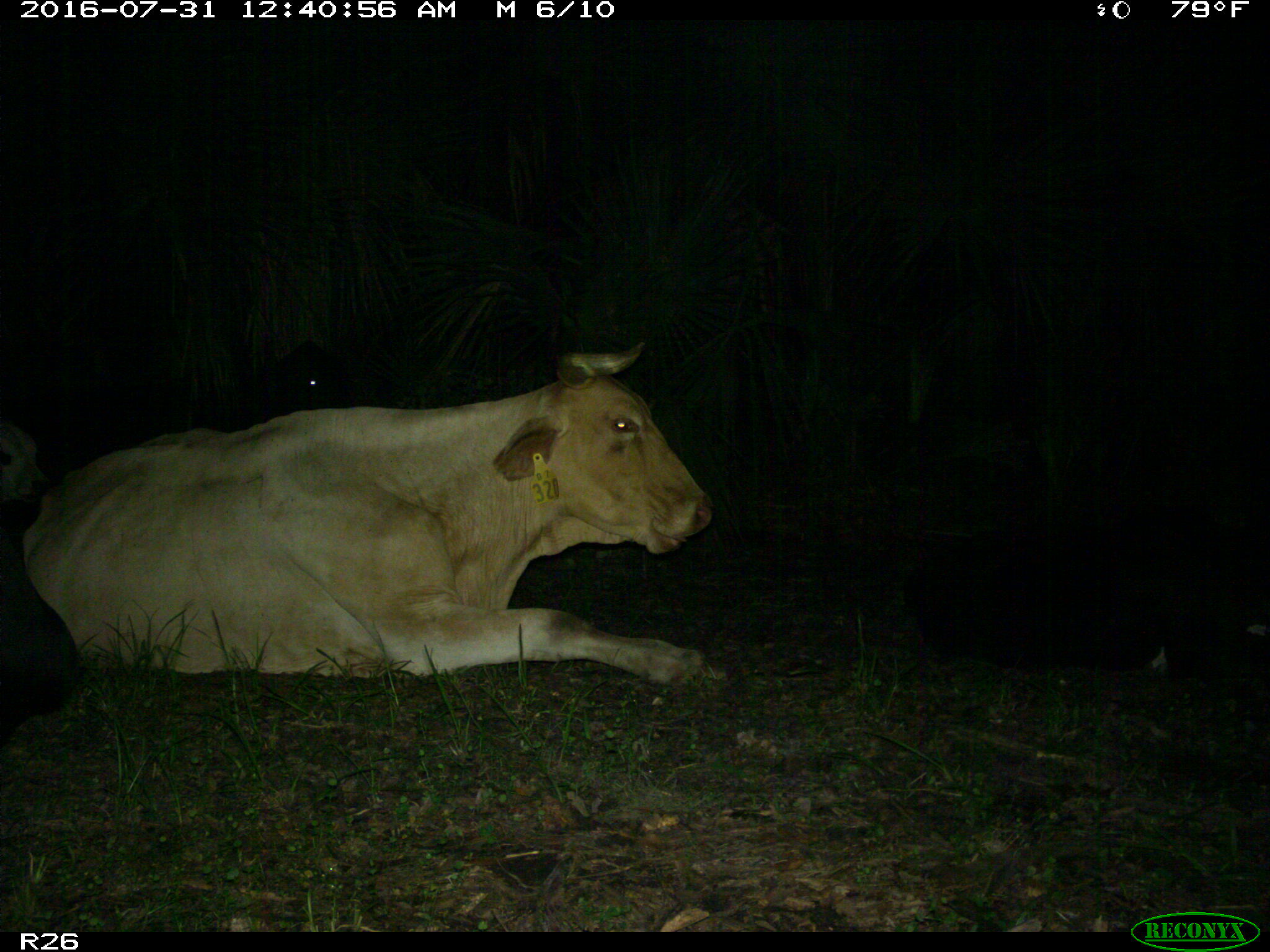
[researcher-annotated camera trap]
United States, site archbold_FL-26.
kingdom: Animalia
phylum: Chordata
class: Mammalia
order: Artiodactyla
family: Bovidae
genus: Bos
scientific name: Bos taurus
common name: domestic cow